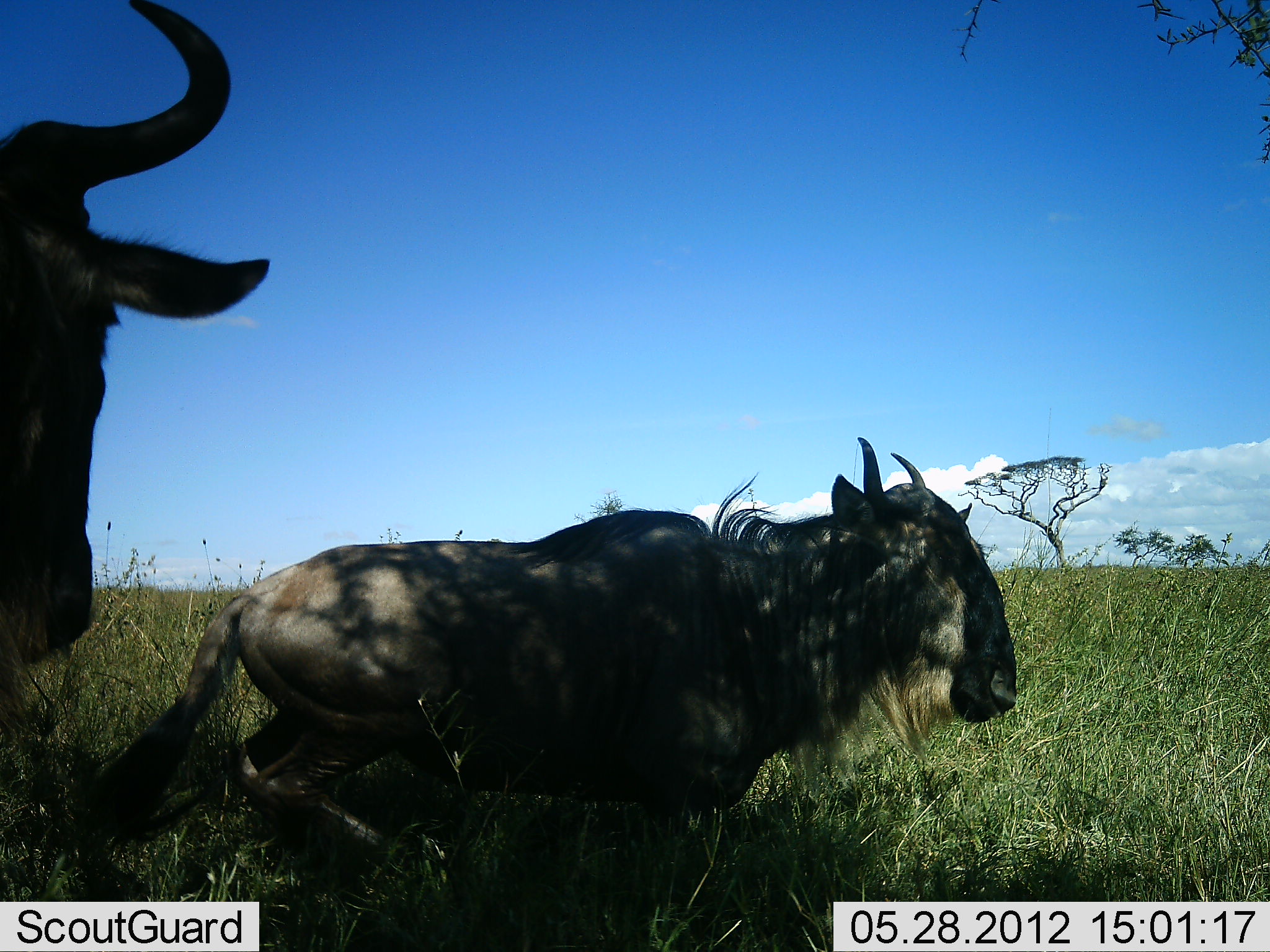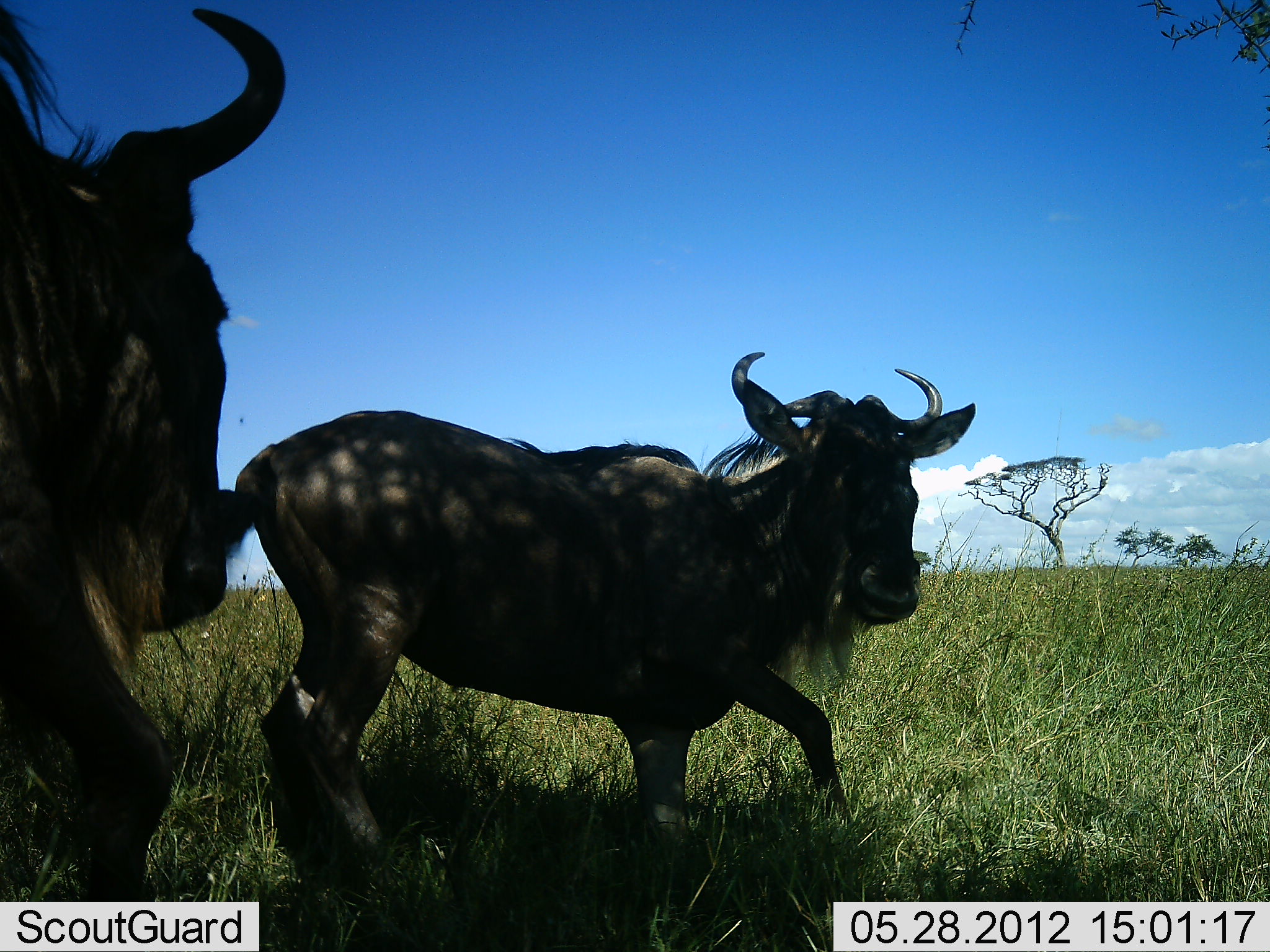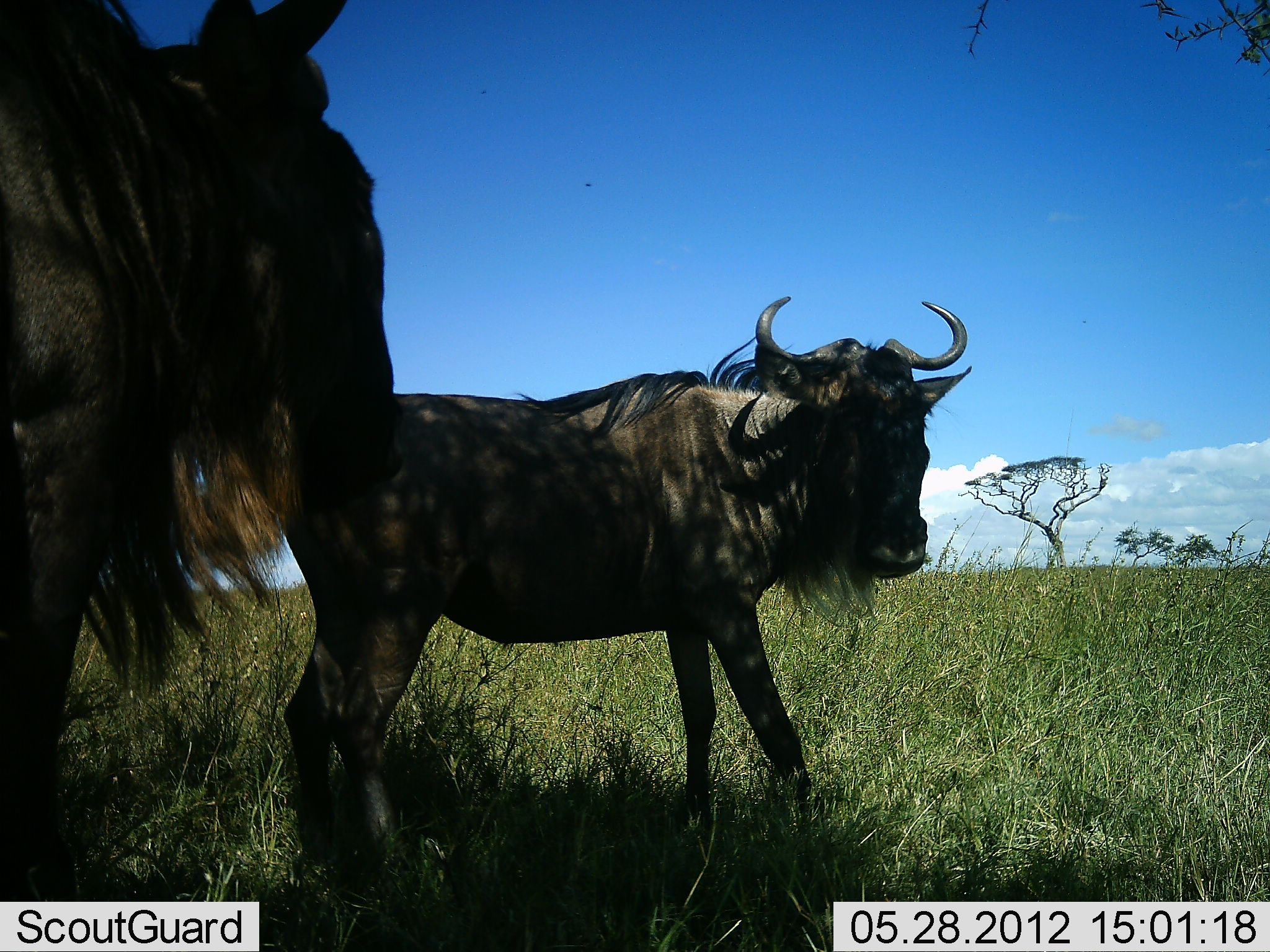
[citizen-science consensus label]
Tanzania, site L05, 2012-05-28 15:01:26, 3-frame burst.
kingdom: Animalia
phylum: Chordata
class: Mammalia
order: Artiodactyla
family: Bovidae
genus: Connochaetes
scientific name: Connochaetes taurinus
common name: blue wildebeest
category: wildebeest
Wildebeest (blue wildebeest) (Connochaetes taurinus), count 2. Behavior (volunteer vote fractions): standing 50%, resting 30%, moving 70%, interacting 0%. Young present (vote fraction): 10%. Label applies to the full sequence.